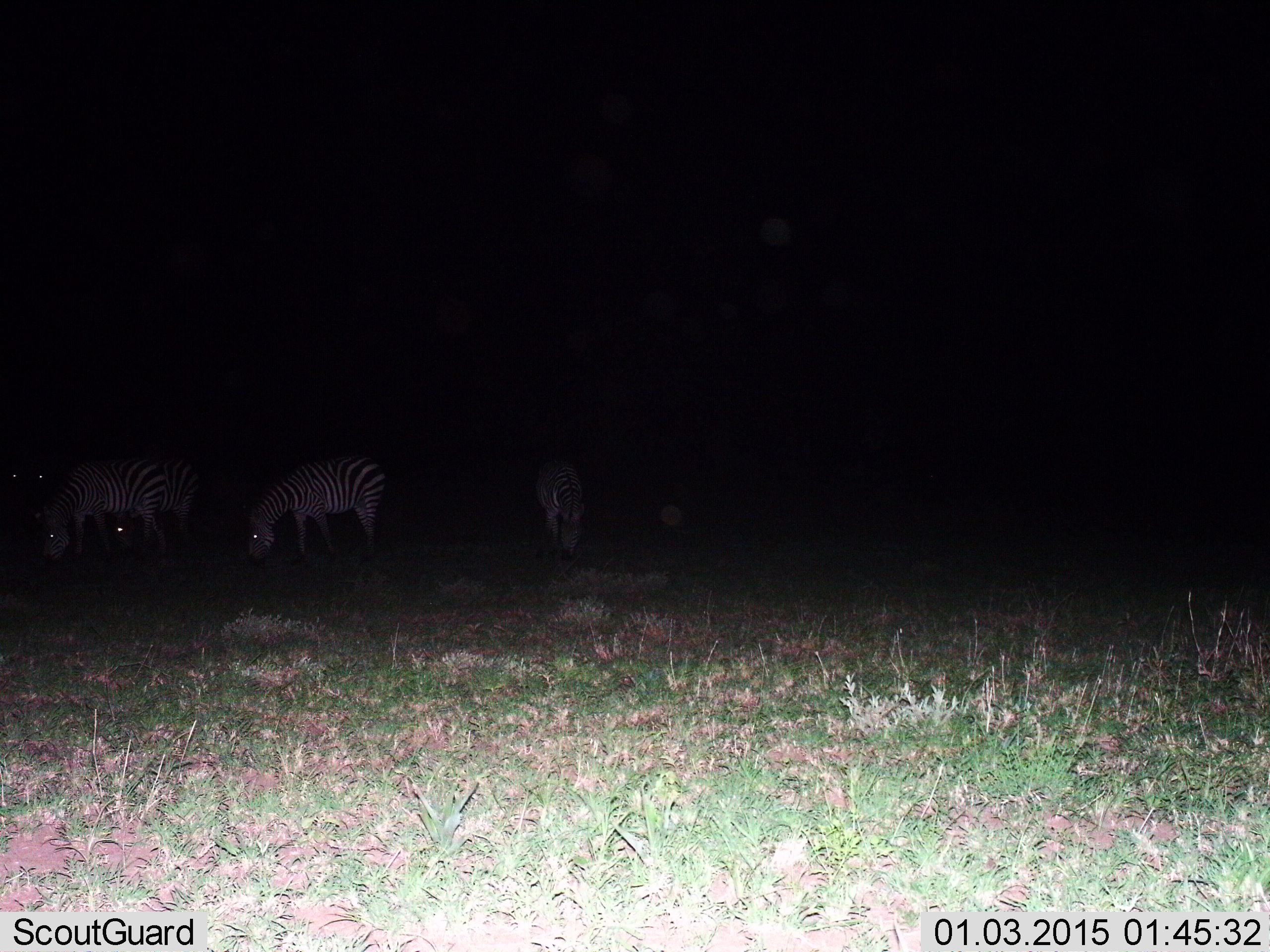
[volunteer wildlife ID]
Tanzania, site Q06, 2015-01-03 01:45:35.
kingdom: Animalia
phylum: Chordata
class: Mammalia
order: Perissodactyla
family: Equidae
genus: Equus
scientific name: Equus quagga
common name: plains zebra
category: zebra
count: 4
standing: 10%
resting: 0%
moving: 0%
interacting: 0%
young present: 0%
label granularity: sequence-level